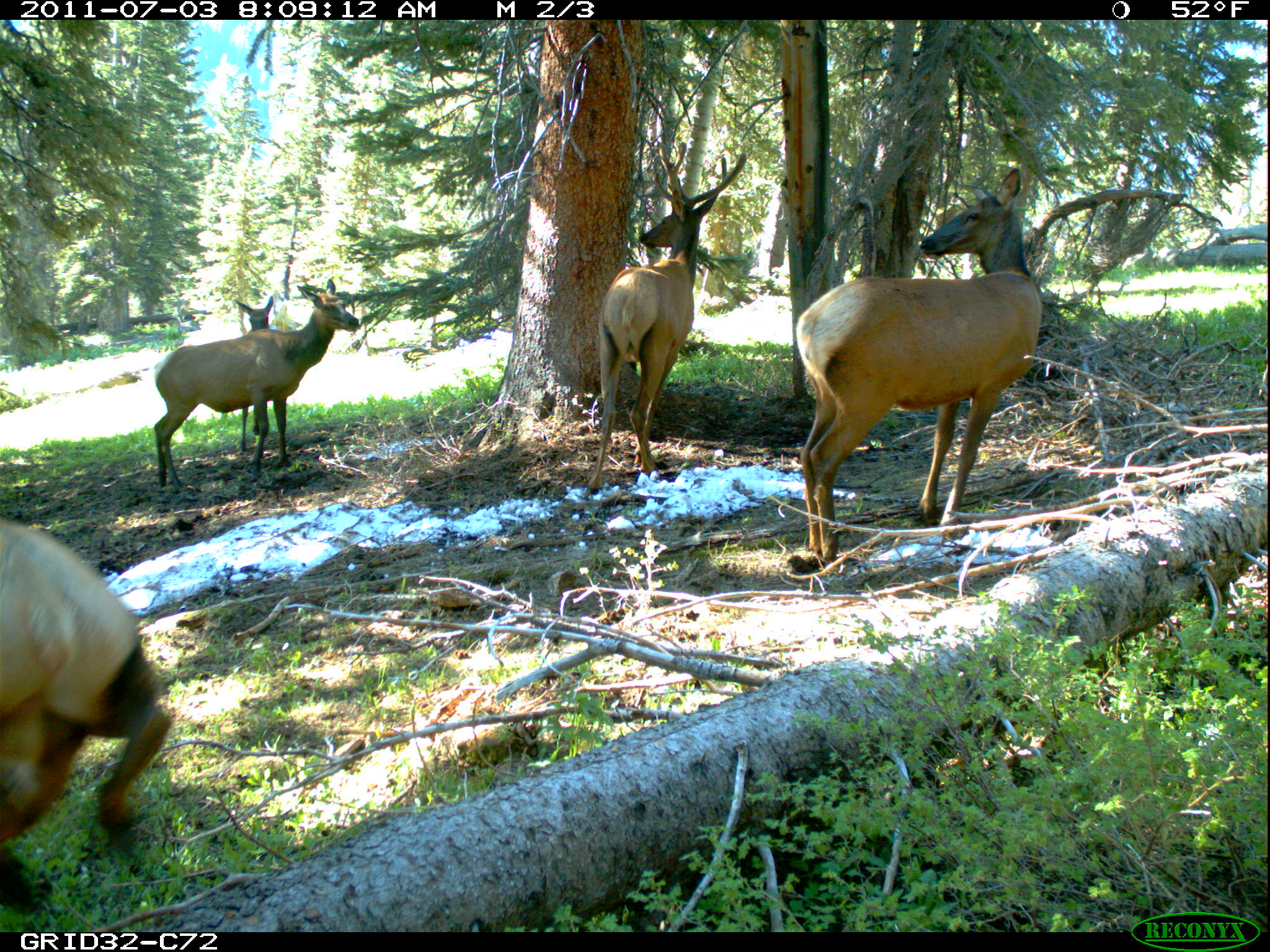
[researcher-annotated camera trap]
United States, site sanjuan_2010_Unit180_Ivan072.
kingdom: Animalia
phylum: Chordata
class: Mammalia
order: Artiodactyla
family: Cervidae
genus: Cervus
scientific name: Cervus elaphus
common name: red deer